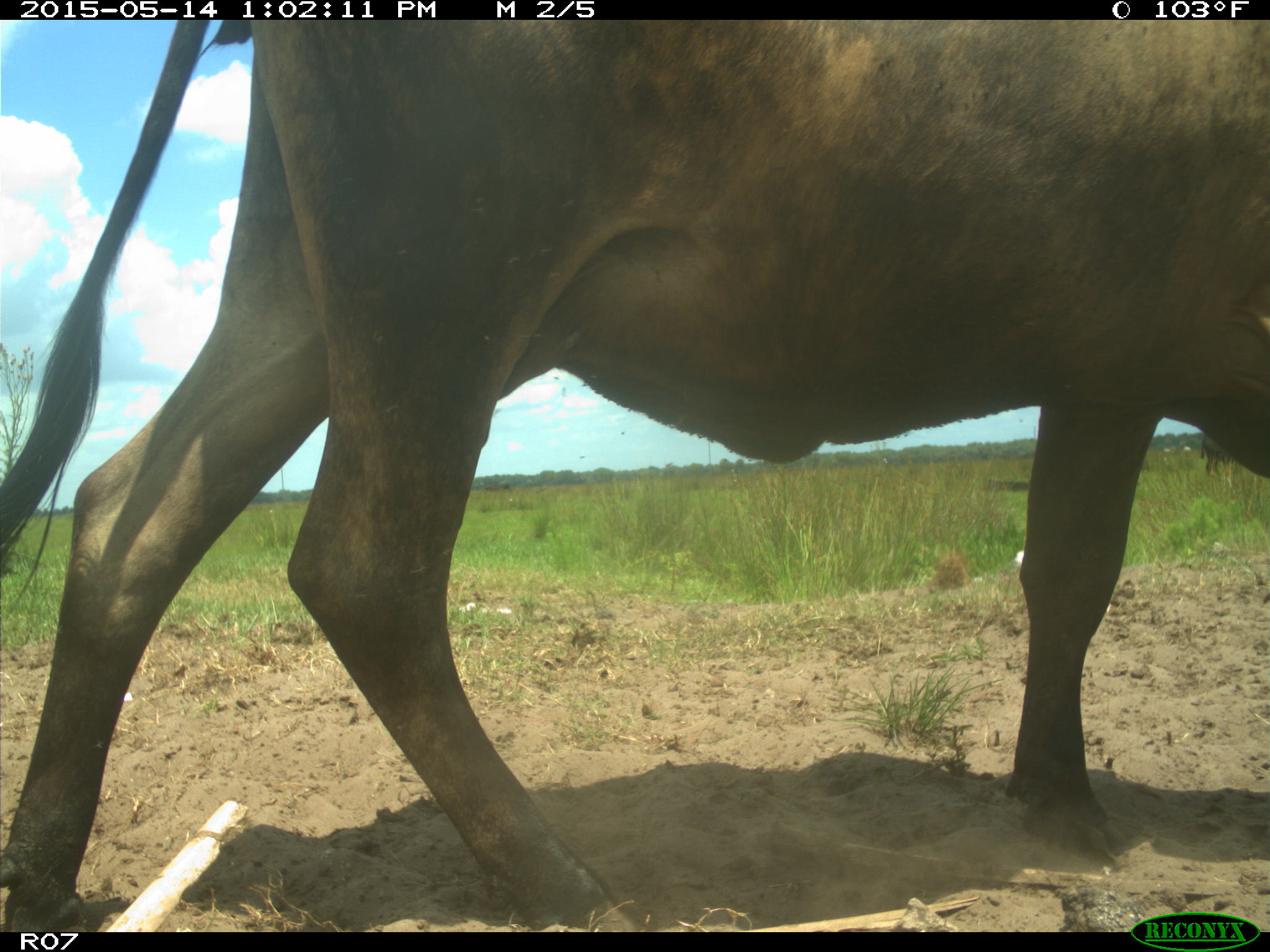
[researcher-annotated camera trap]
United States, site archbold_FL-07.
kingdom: Animalia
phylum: Chordata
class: Mammalia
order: Artiodactyla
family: Bovidae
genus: Bos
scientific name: Bos taurus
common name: domestic cow